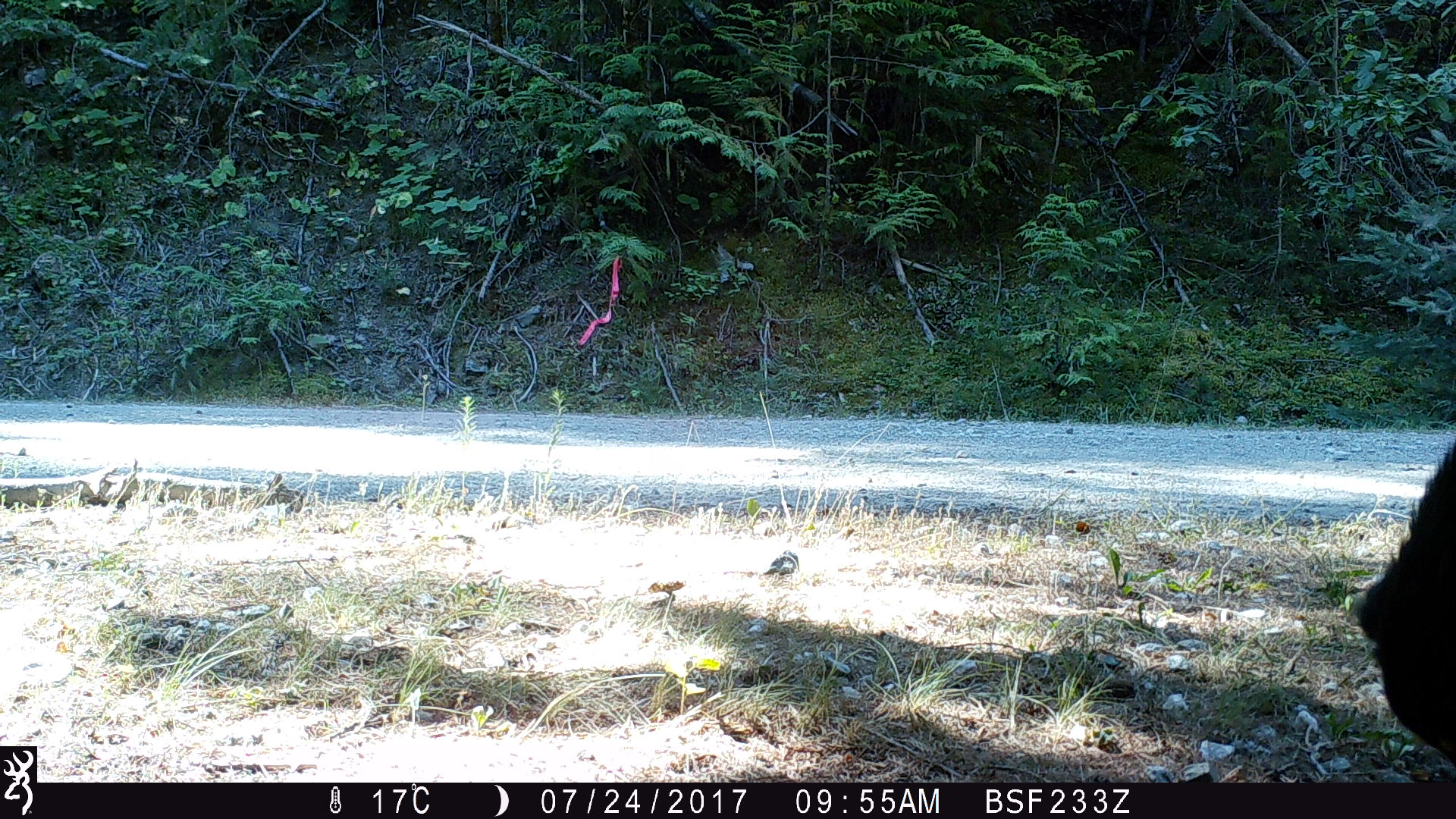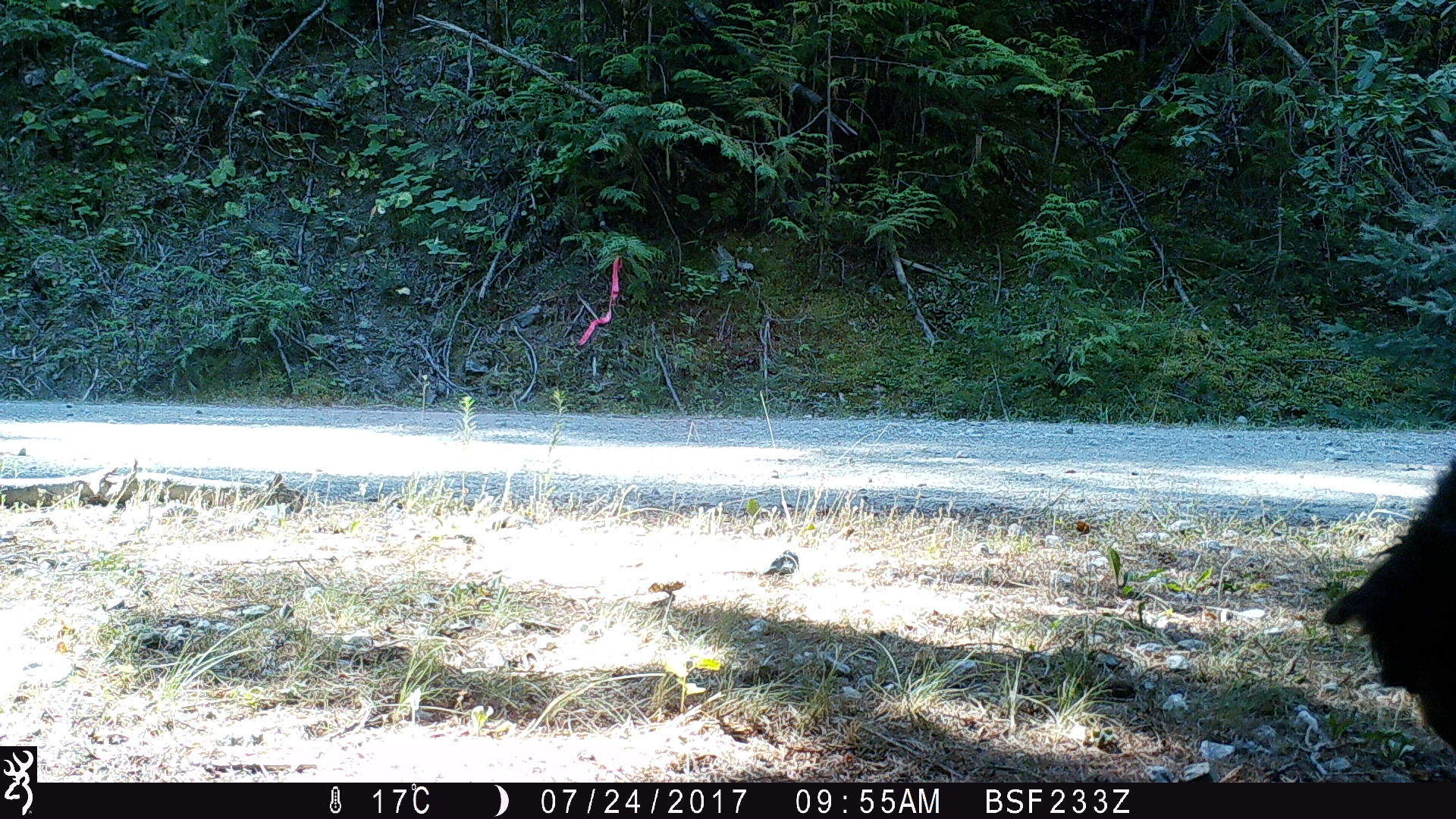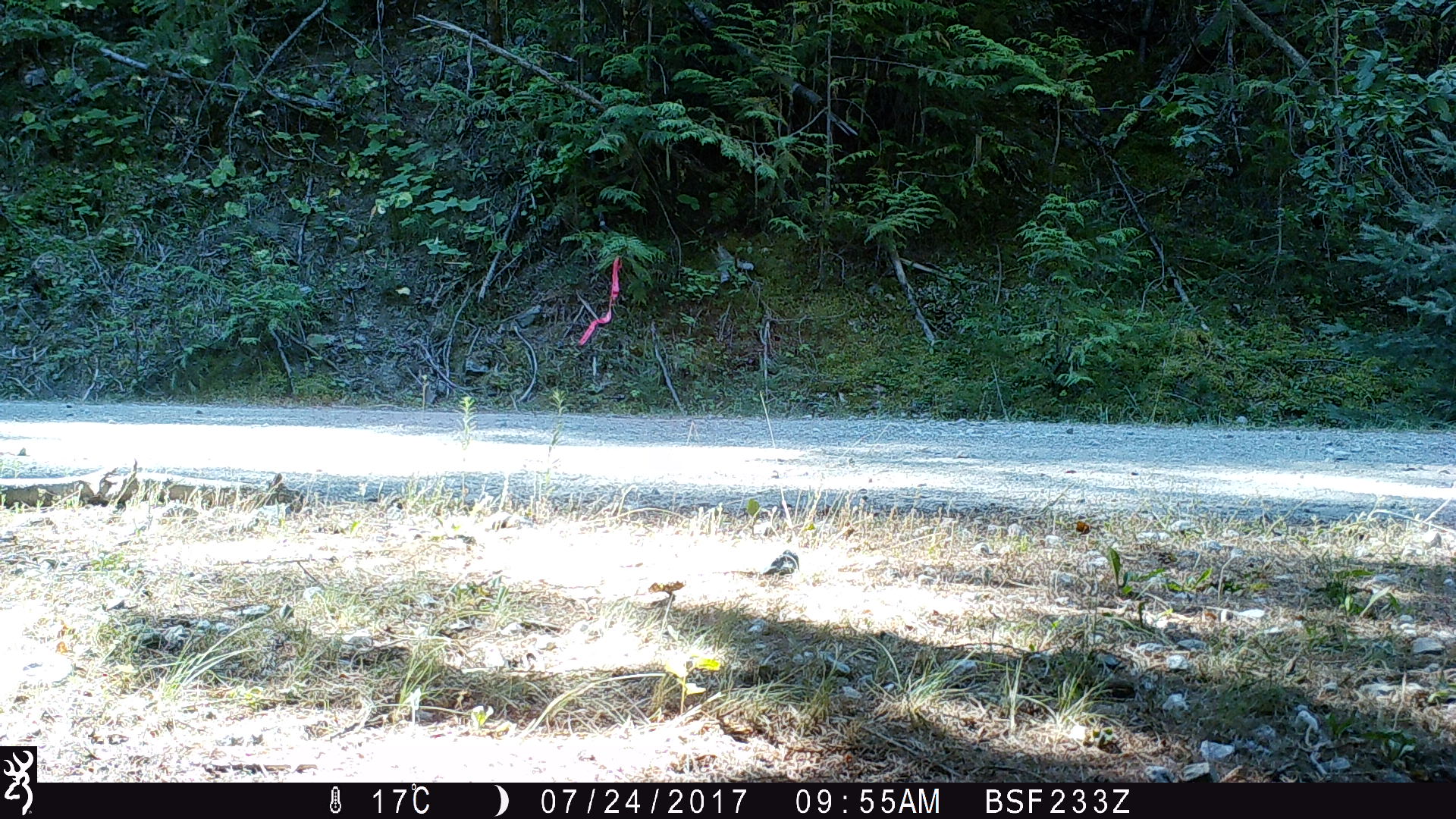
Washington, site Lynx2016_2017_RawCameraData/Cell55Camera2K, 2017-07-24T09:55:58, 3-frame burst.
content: unidentified animal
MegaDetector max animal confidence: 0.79